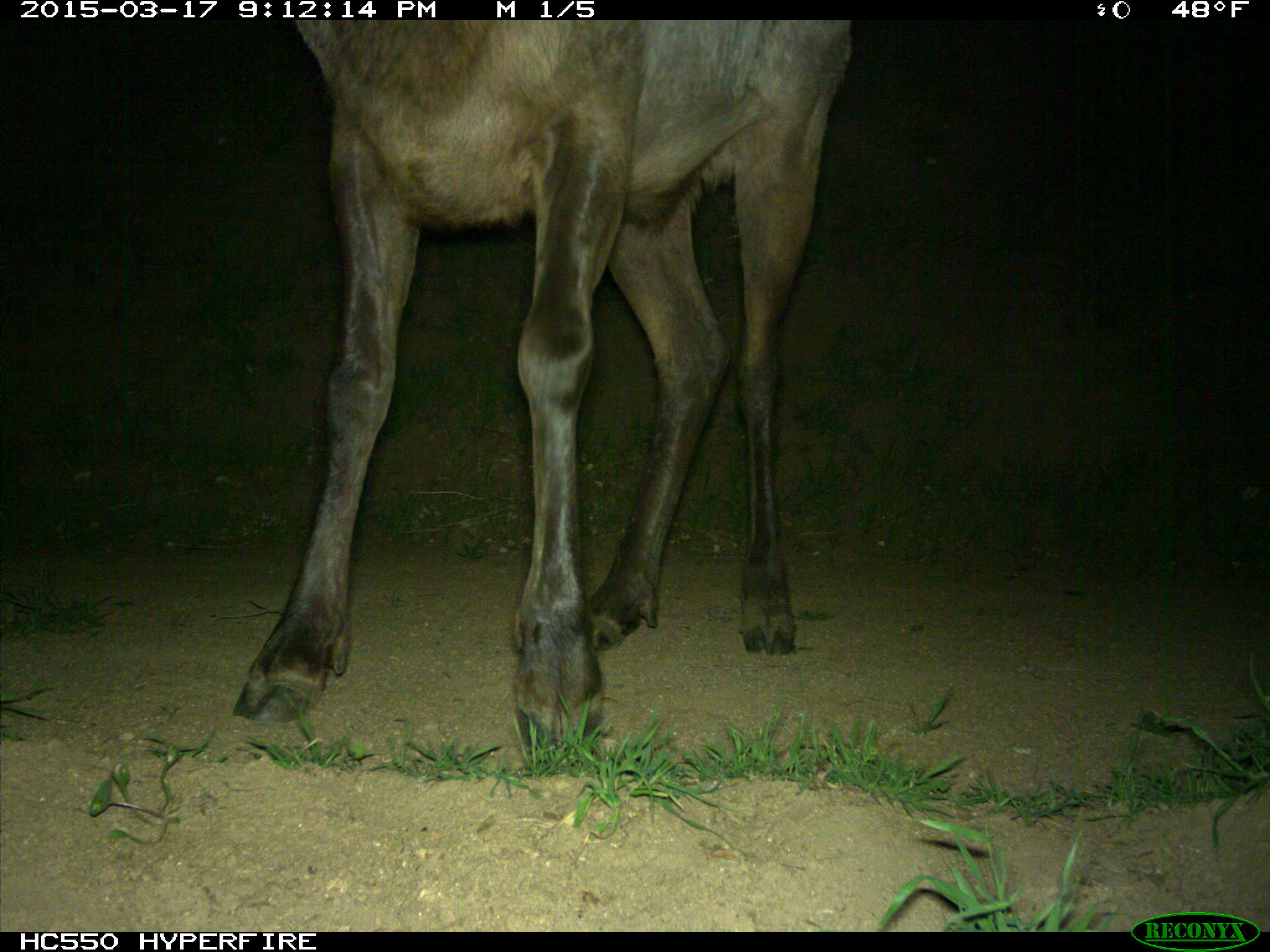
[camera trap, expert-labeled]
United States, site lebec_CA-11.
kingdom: Animalia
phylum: Chordata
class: Mammalia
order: Artiodactyla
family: Cervidae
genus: Cervus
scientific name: Cervus canadensis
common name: elk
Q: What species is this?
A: Cervus canadensis (elk).